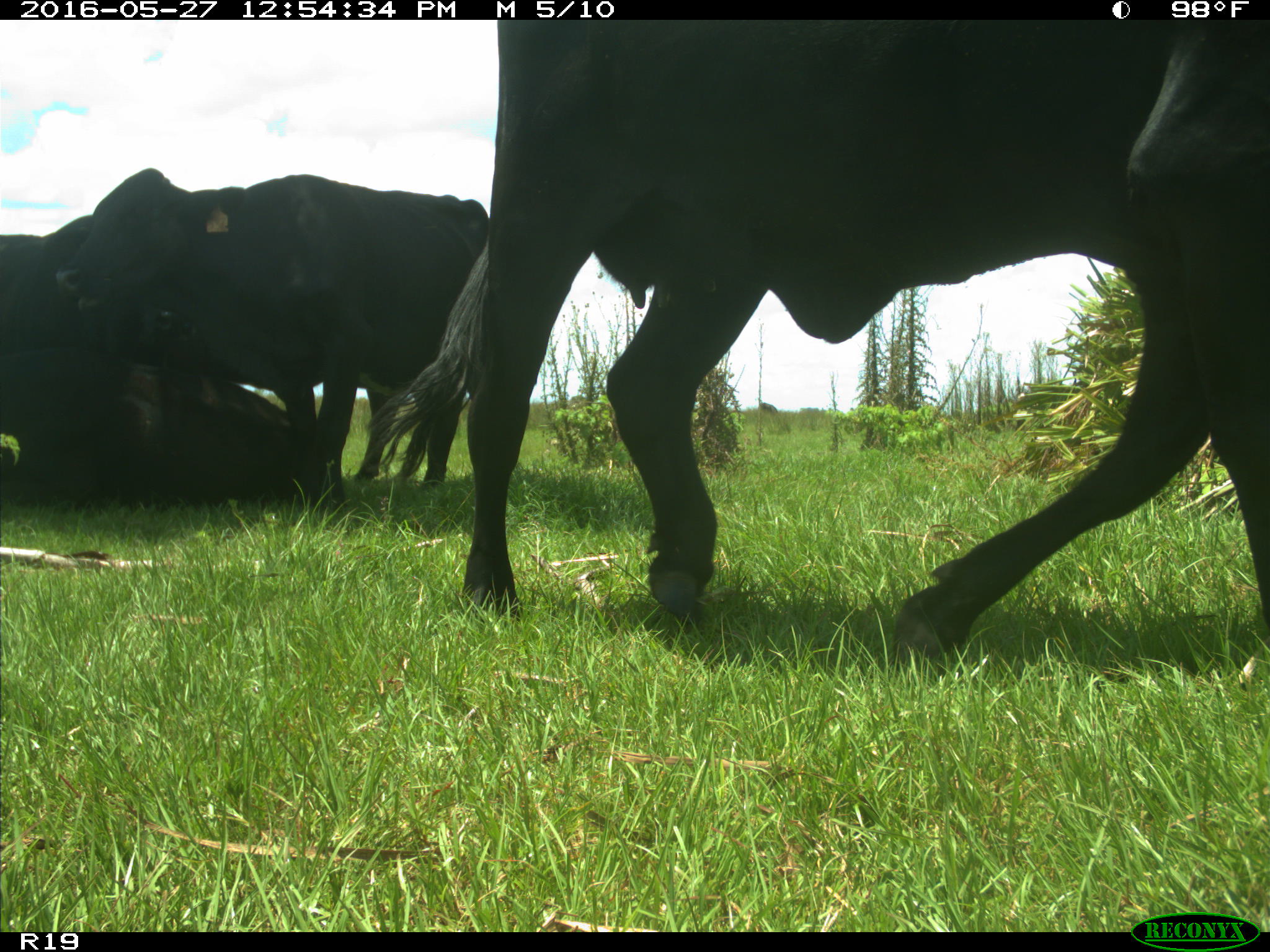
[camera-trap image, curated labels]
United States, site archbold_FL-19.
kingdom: Animalia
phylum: Chordata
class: Mammalia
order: Artiodactyla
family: Bovidae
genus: Bos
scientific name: Bos taurus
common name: domestic cow